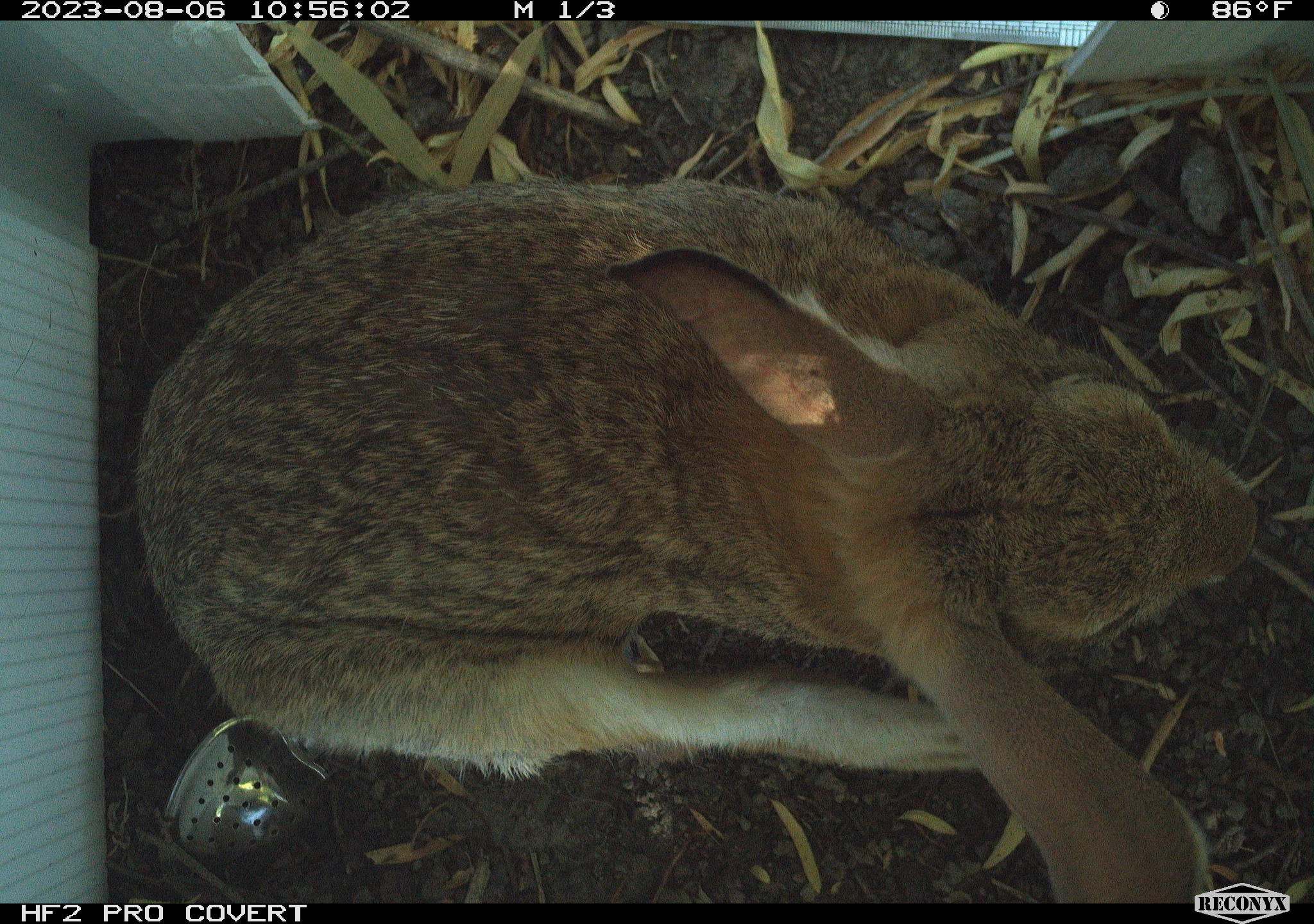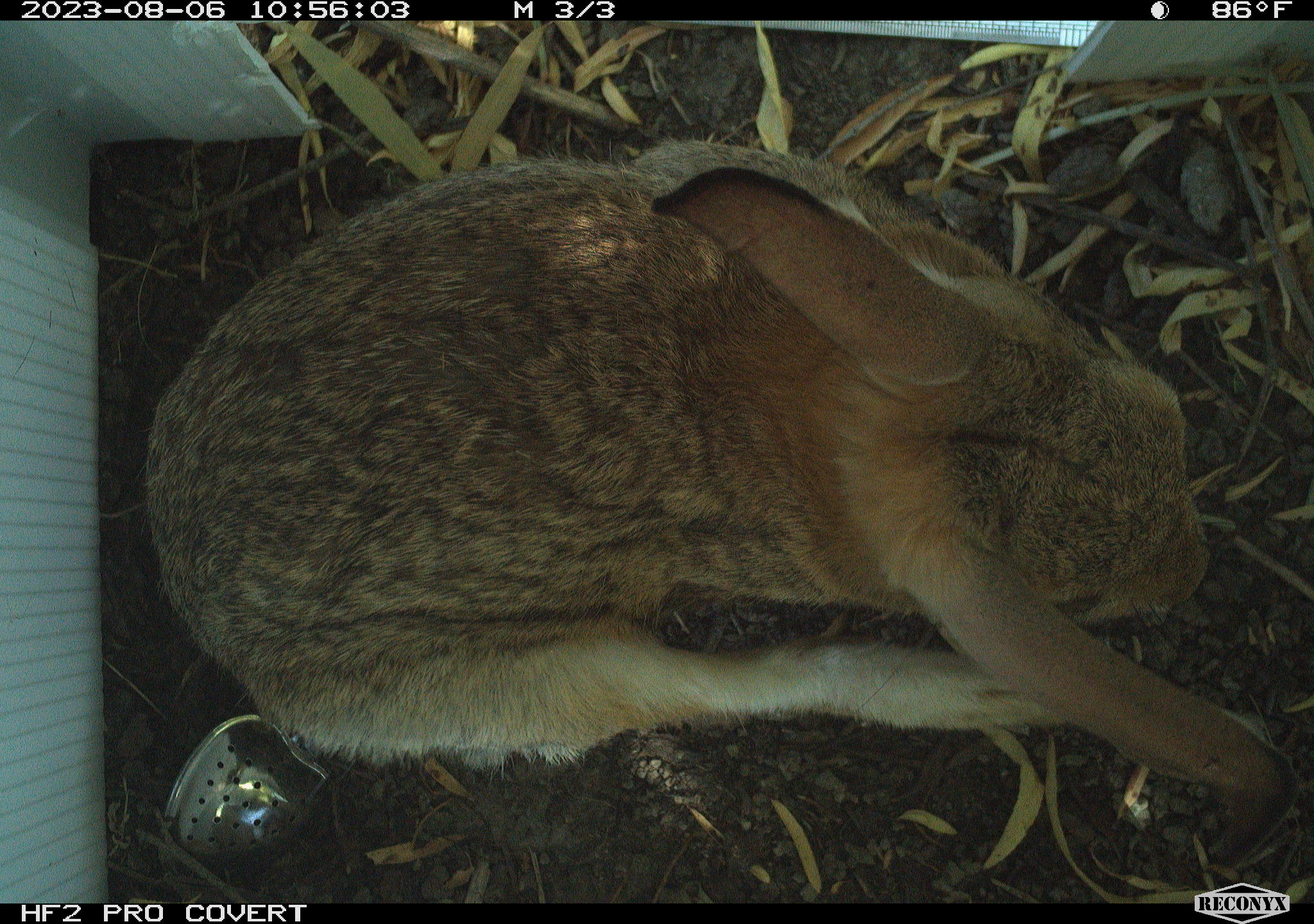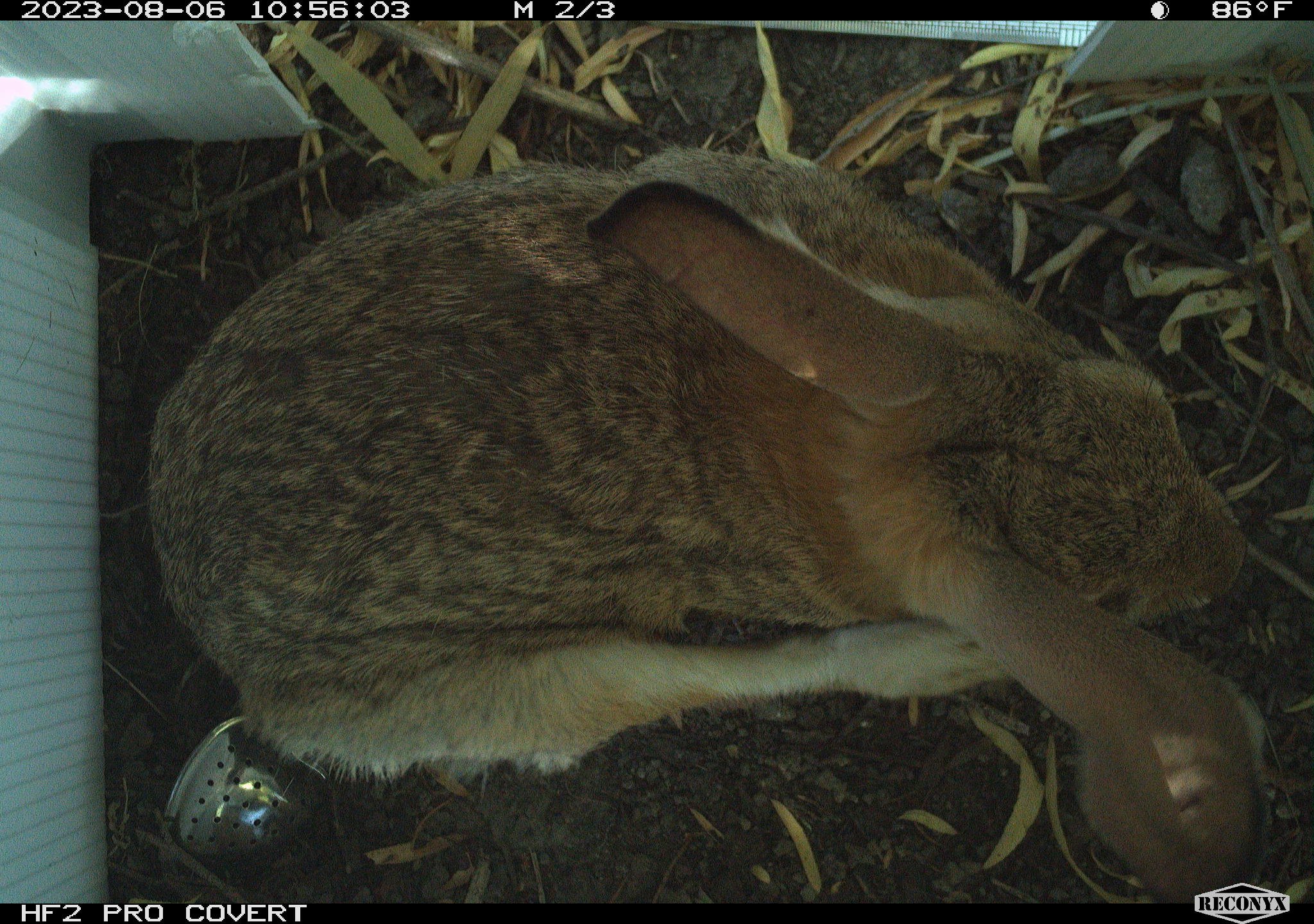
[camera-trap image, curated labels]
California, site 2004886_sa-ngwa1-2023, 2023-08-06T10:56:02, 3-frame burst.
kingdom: Animalia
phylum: Chordata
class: Mammalia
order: Lagomorpha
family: Leporidae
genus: Sylvilagus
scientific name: Sylvilagus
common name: cottontail rabbits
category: sylvilagus species